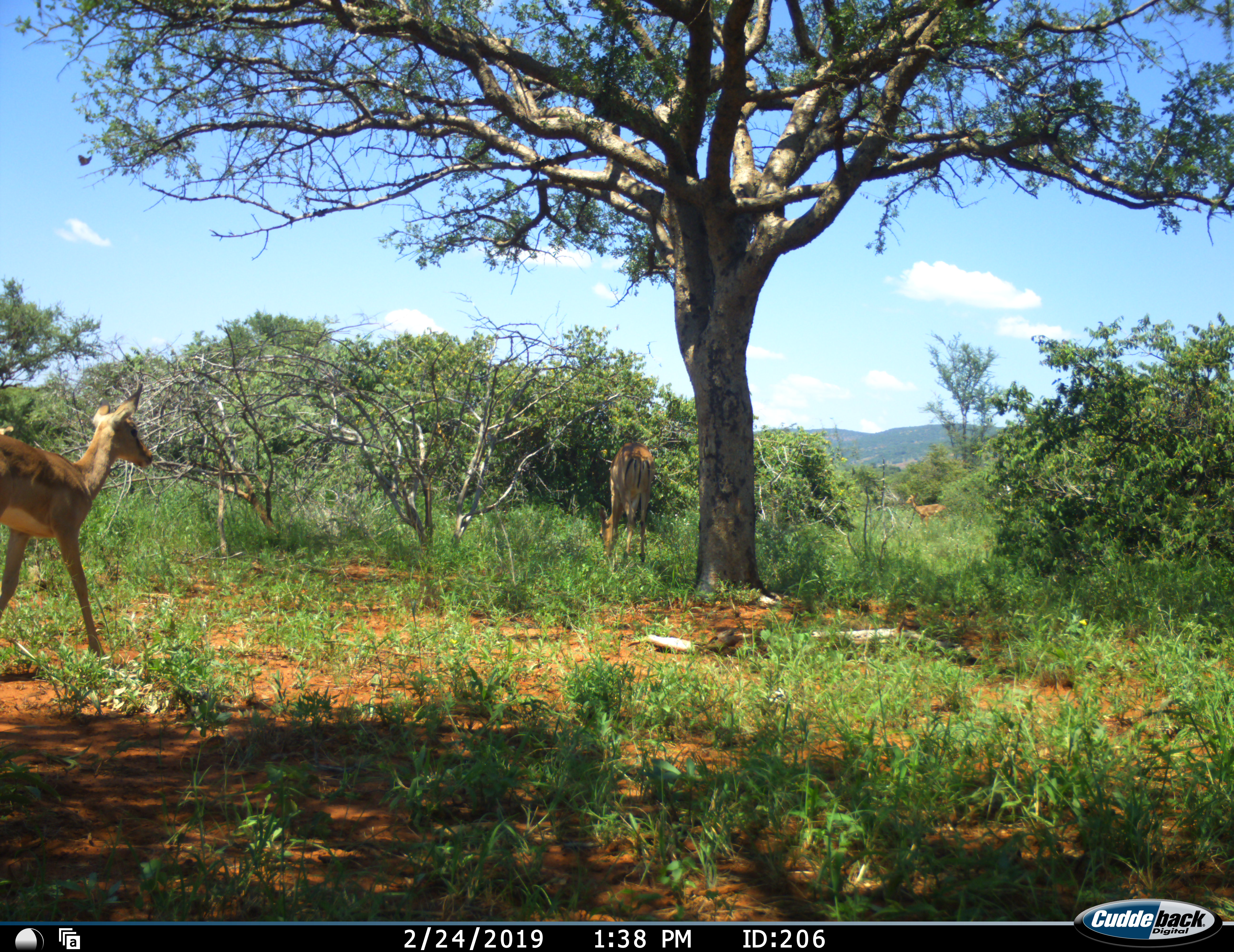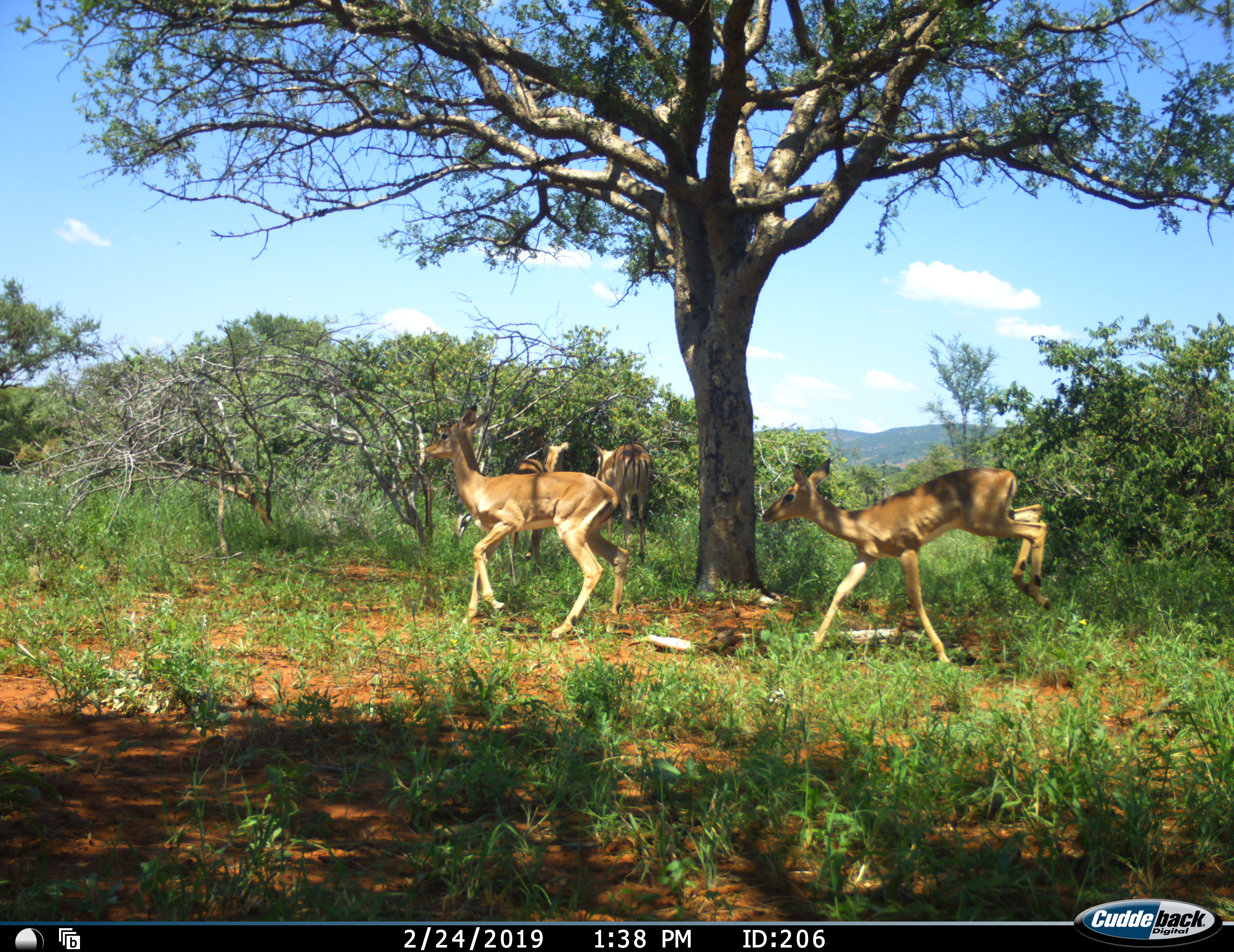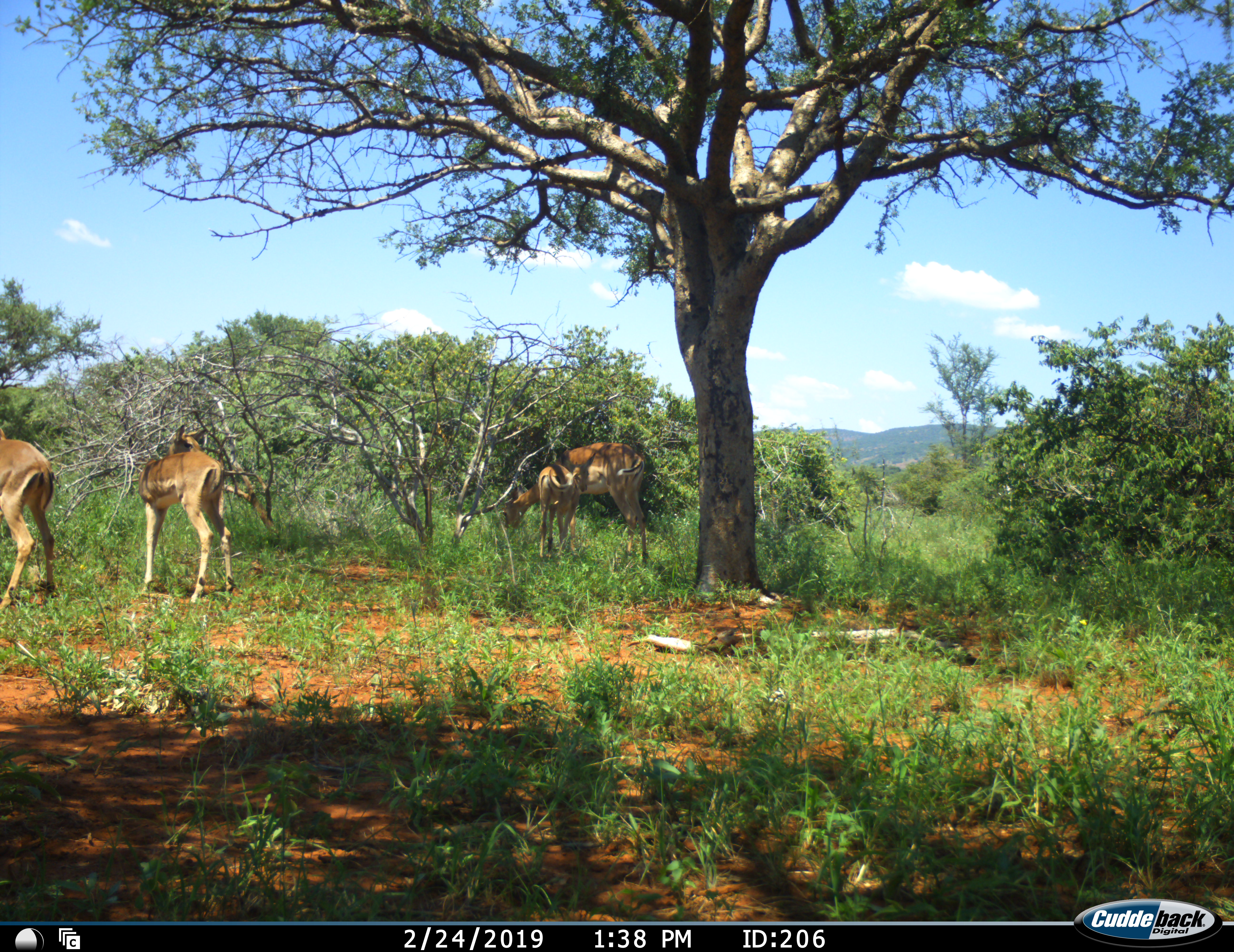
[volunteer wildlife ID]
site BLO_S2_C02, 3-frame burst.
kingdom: Animalia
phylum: Chordata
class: Mammalia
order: Artiodactyla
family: Bovidae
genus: Aepyceros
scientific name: Aepyceros melampus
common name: impala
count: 5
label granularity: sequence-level